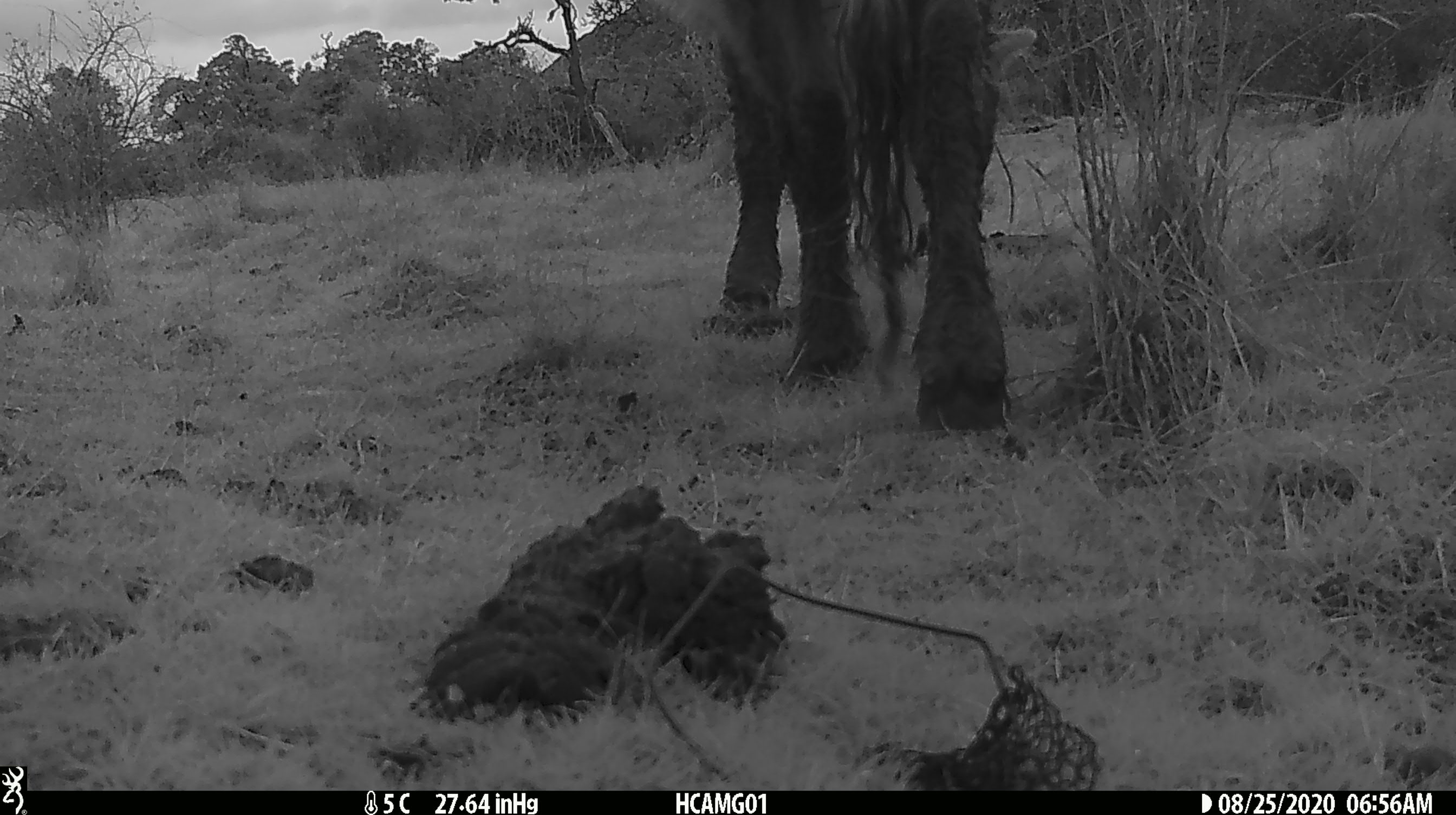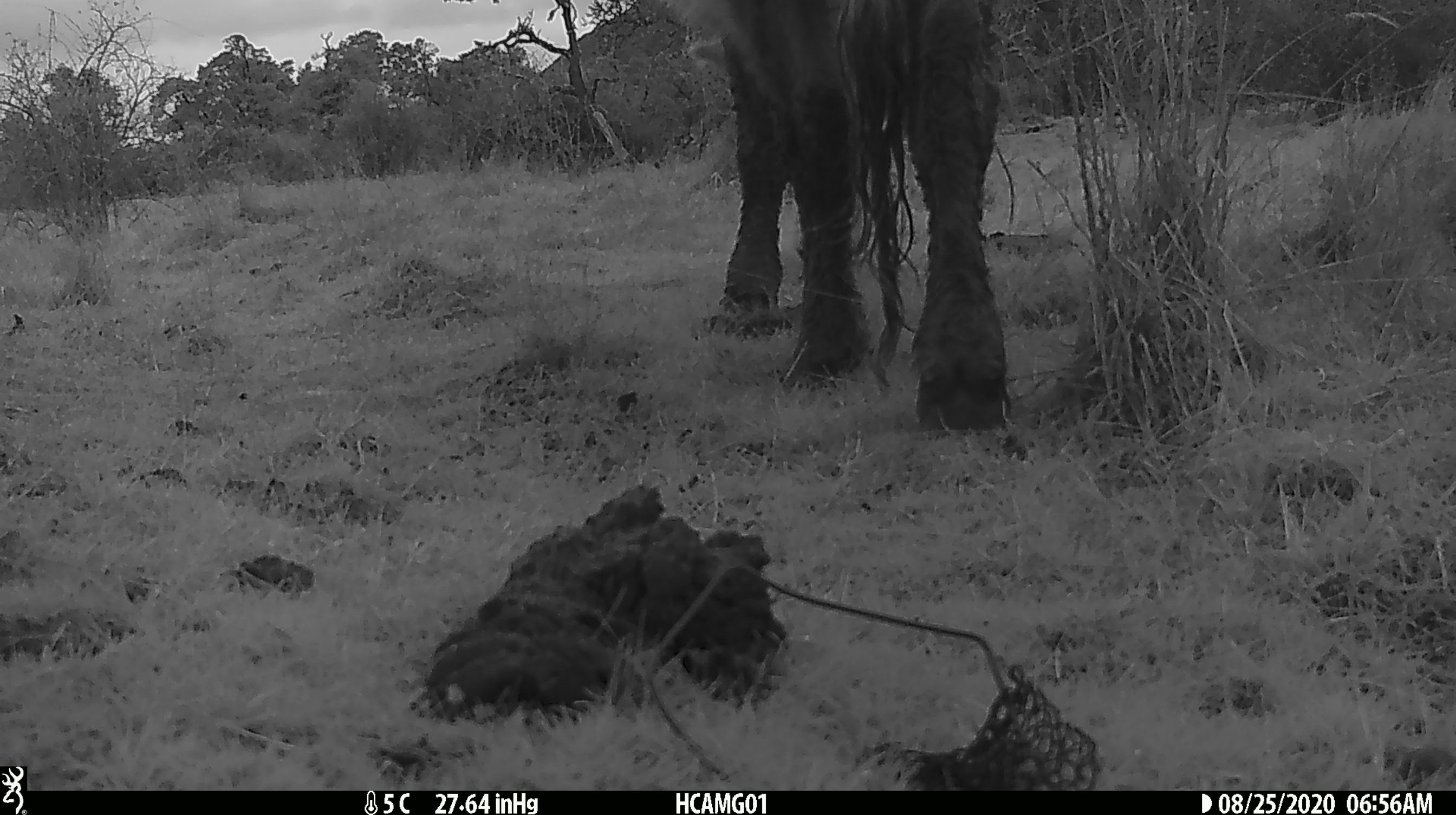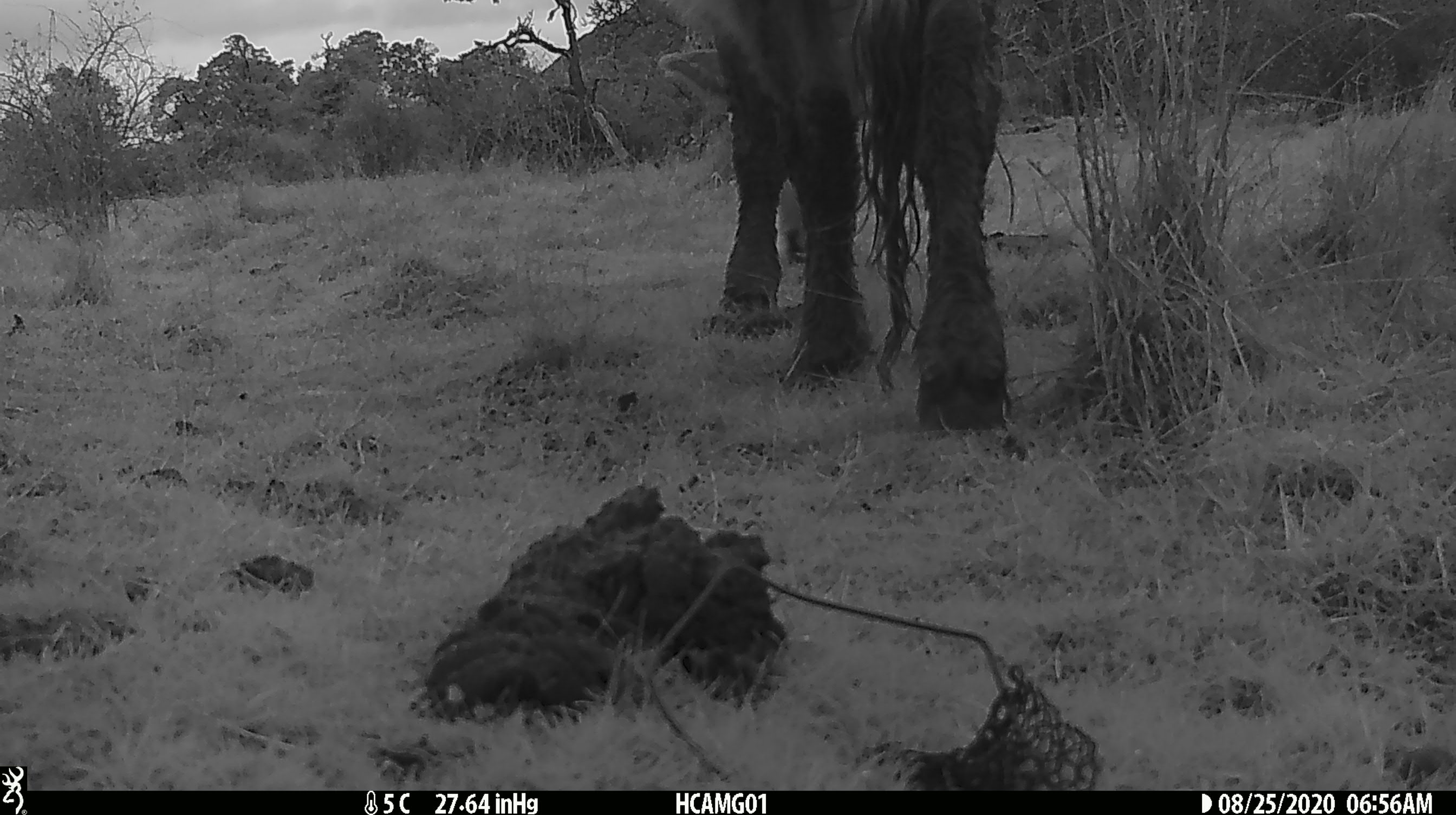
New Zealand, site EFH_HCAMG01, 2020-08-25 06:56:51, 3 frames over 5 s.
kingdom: Animalia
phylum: Chordata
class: Mammalia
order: Artiodactyla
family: Bovidae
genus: Bos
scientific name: Bos taurus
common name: domestic cow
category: cow